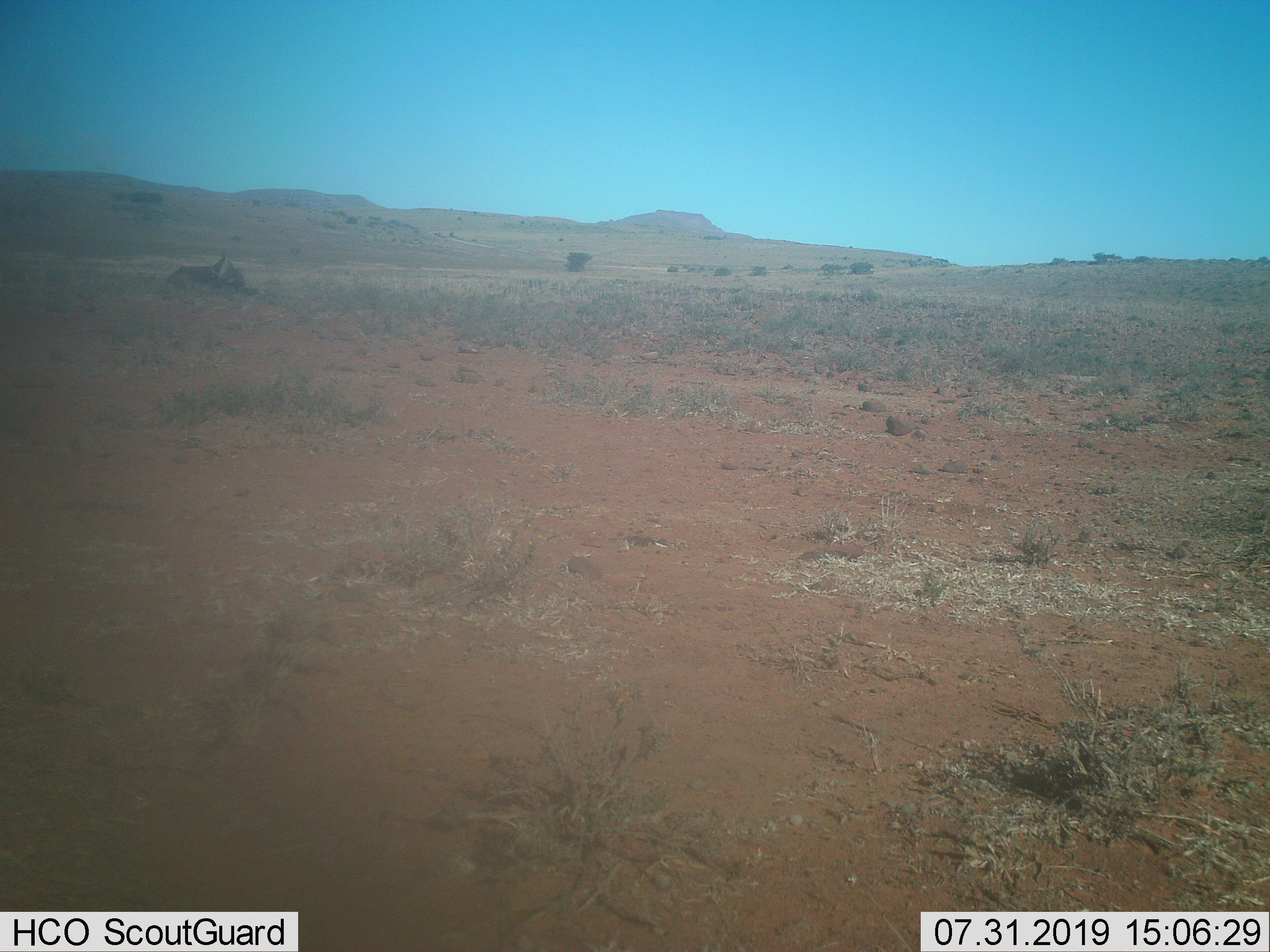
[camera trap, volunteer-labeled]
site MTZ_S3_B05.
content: unidentified animal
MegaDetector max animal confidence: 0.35